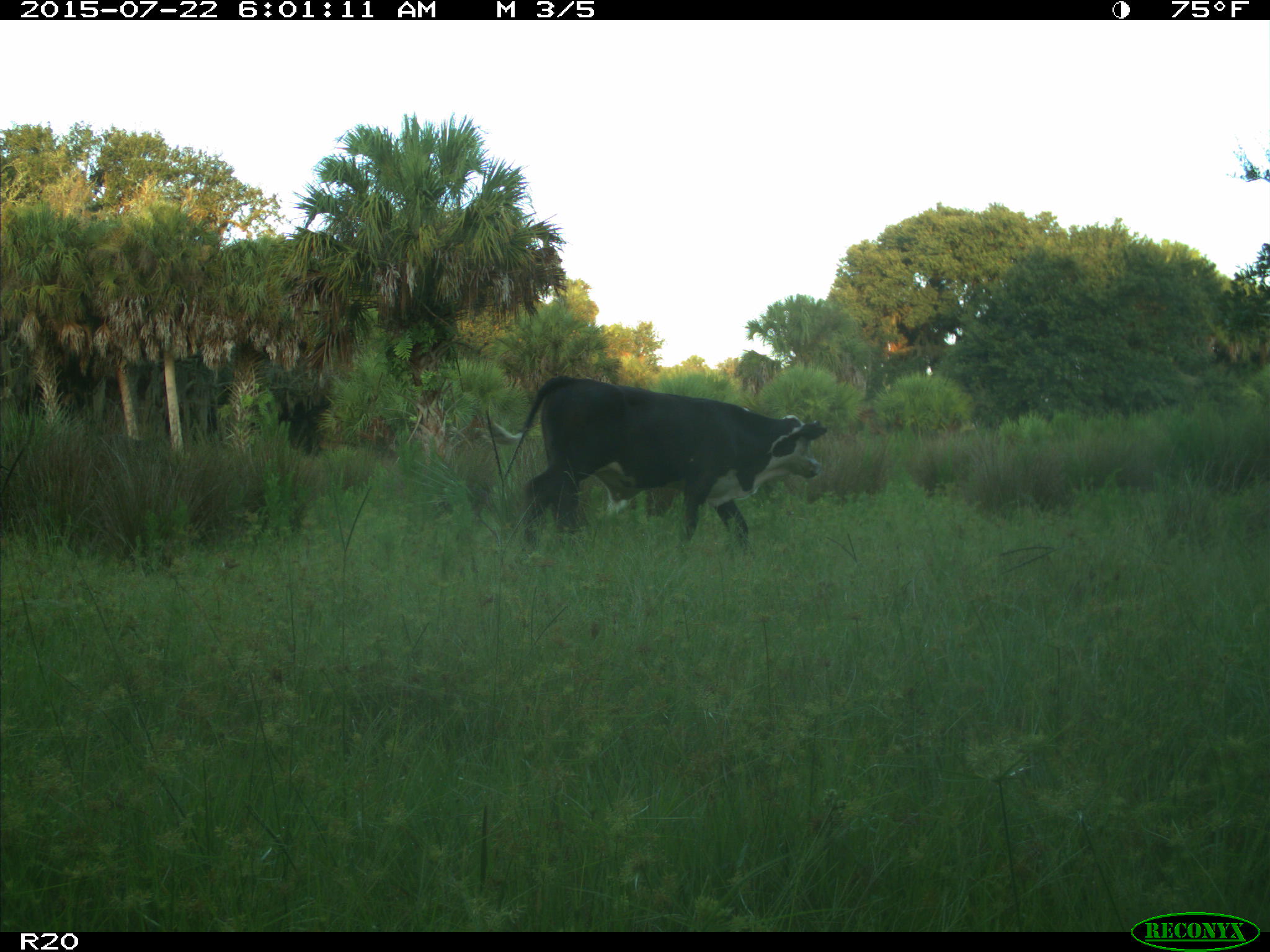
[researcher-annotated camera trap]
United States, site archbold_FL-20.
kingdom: Animalia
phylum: Chordata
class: Mammalia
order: Artiodactyla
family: Bovidae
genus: Bos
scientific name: Bos taurus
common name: domestic cow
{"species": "Bos taurus (domestic cow)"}